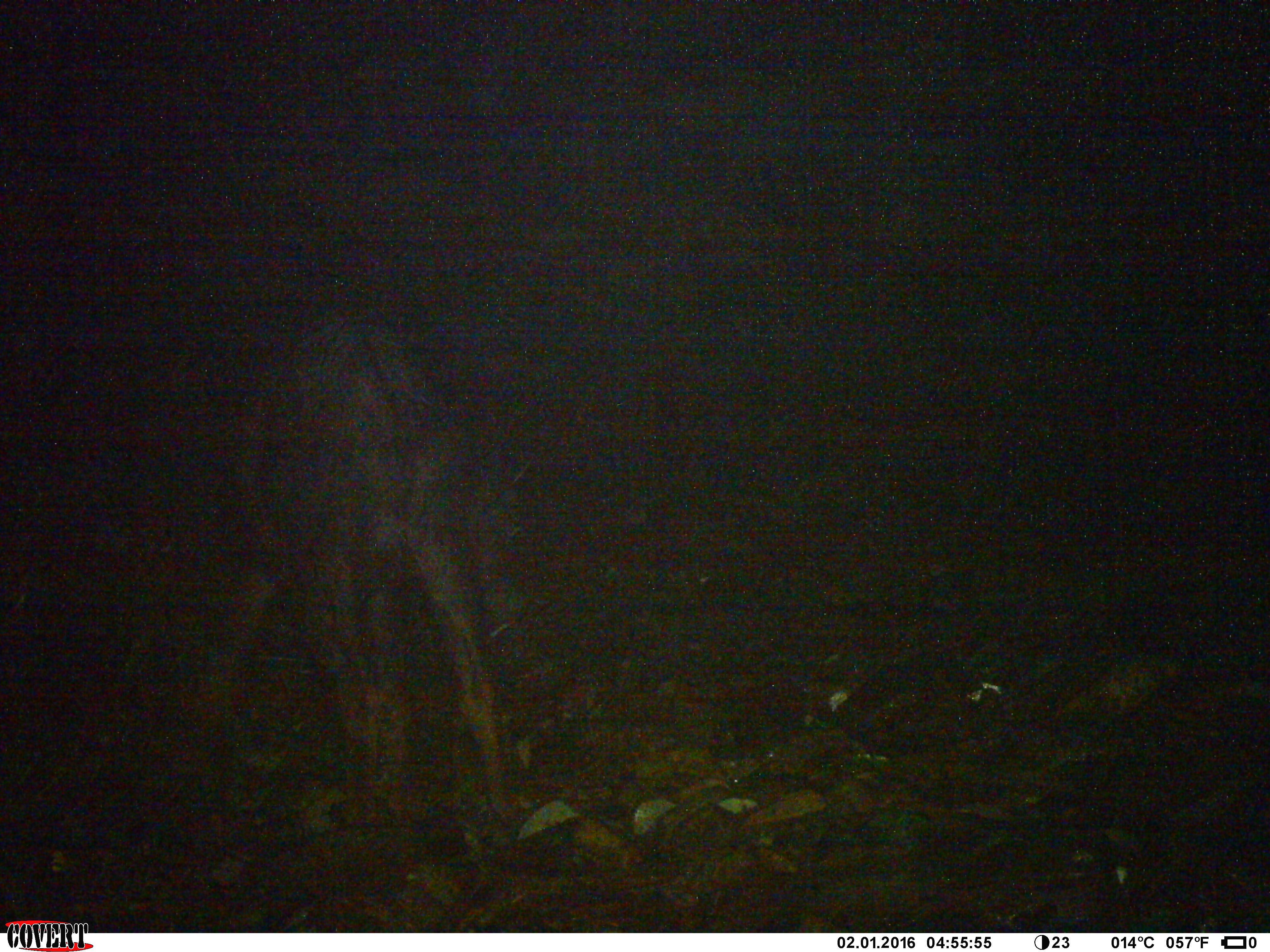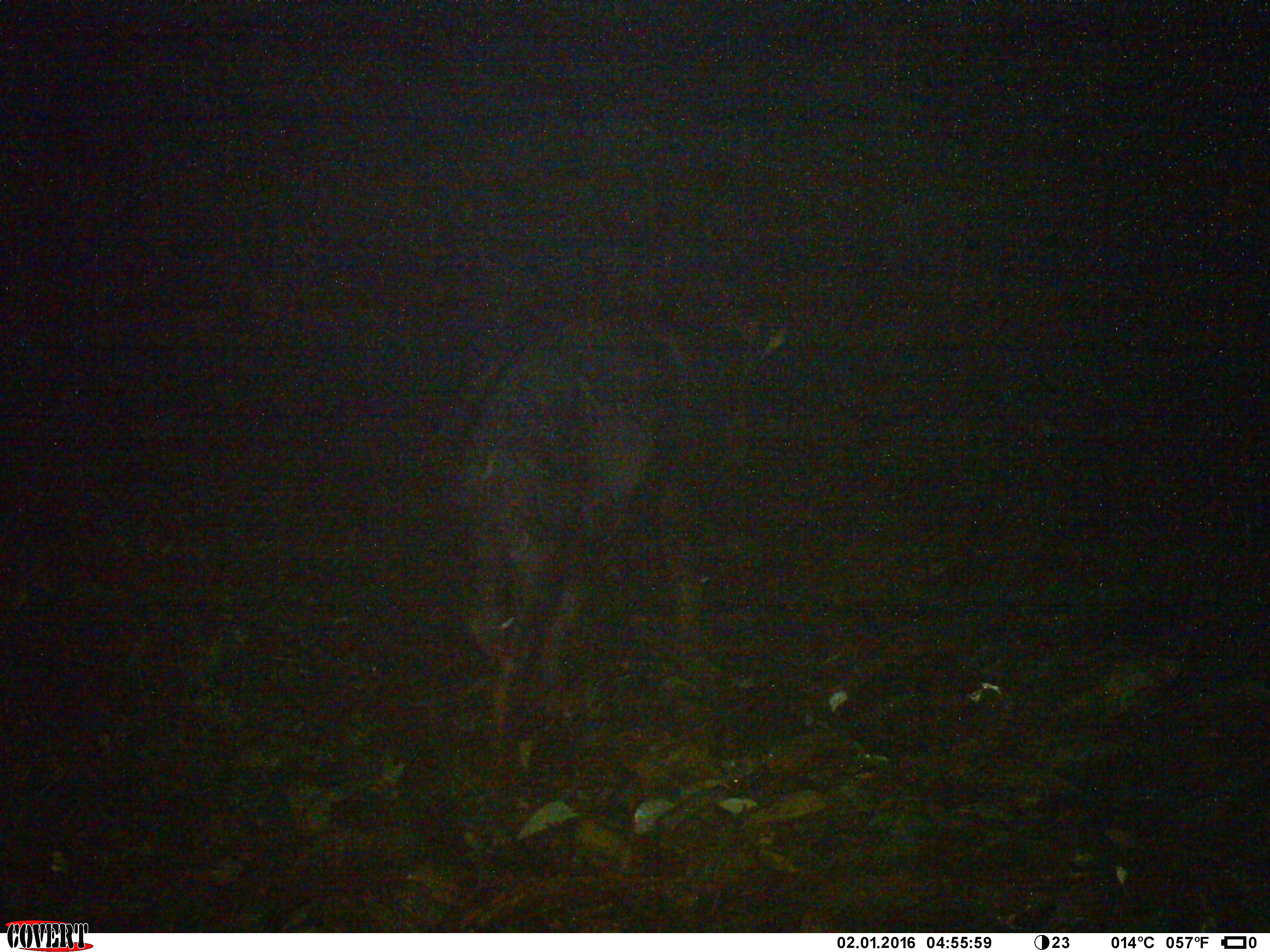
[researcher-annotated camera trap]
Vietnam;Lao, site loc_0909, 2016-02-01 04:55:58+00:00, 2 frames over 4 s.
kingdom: Animalia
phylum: Chordata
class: Mammalia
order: Artiodactyla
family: Bovidae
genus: Capricornis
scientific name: Capricornis sumatraensis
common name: chinese serow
Chinese serow (Capricornis sumatraensis). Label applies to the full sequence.